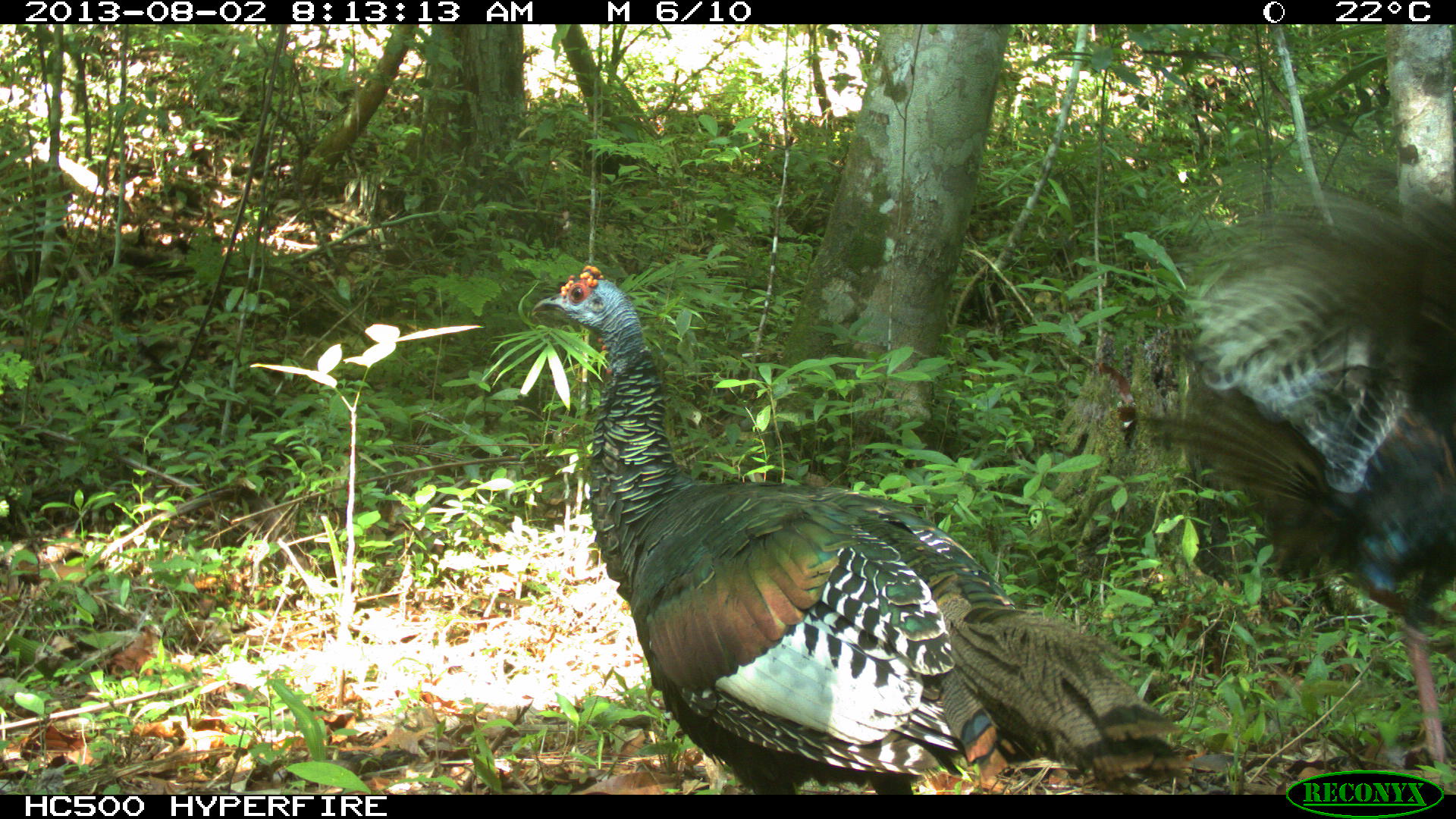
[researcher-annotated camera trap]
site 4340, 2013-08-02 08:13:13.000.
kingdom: Animalia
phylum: Chordata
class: Aves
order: Galliformes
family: Phasianidae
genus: Meleagris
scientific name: Meleagris ocellata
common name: ocellated turkey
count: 2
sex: male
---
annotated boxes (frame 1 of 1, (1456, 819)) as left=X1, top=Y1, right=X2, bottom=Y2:
meleagris ocellata: left=530, top=260, right=1191, bottom=791; left=1128, top=160, right=1453, bottom=787